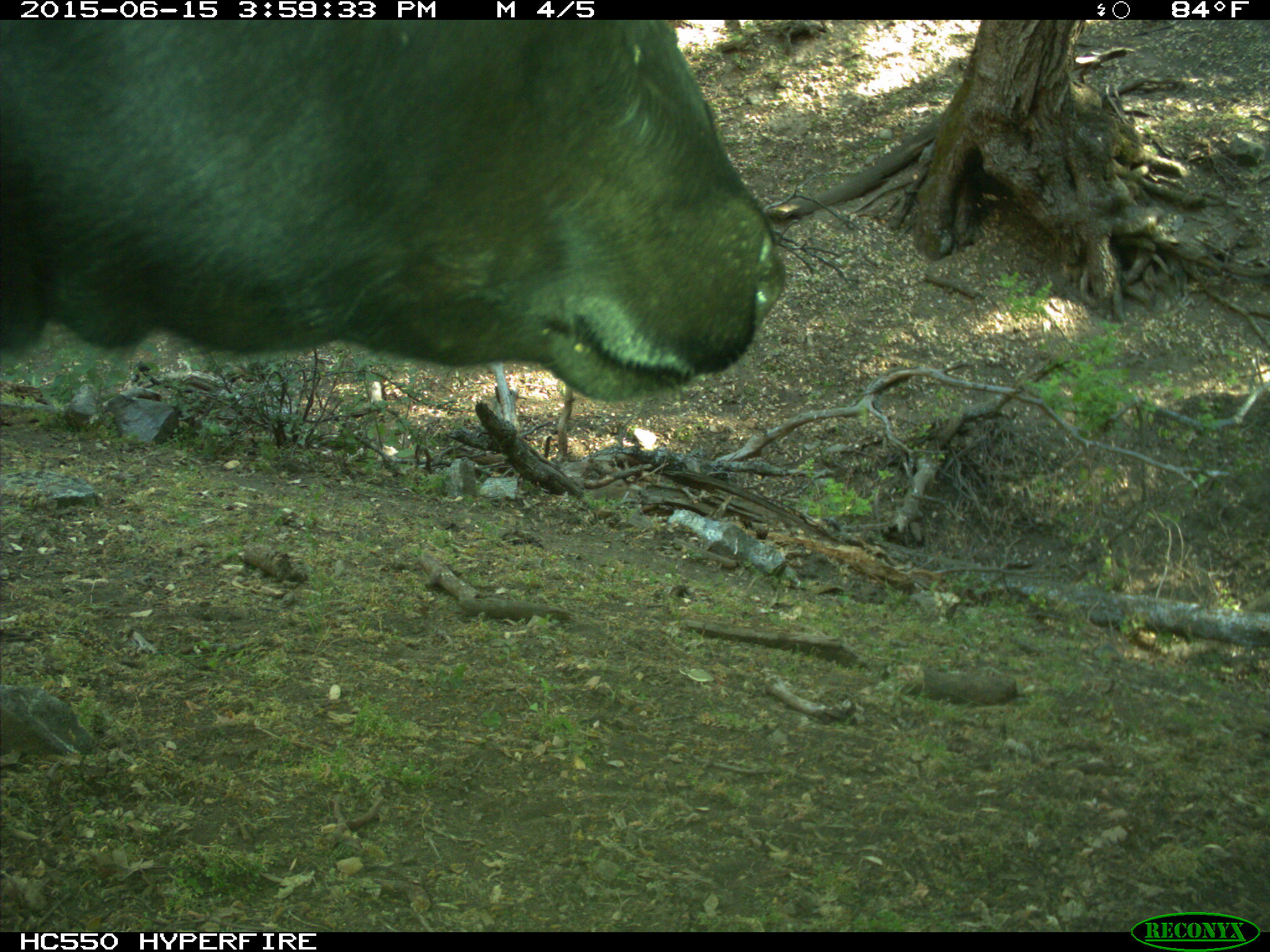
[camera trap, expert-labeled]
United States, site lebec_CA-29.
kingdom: Animalia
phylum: Chordata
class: Mammalia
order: Artiodactyla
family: Bovidae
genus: Bos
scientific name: Bos taurus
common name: domestic cow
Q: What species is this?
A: Bos taurus (domestic cow).